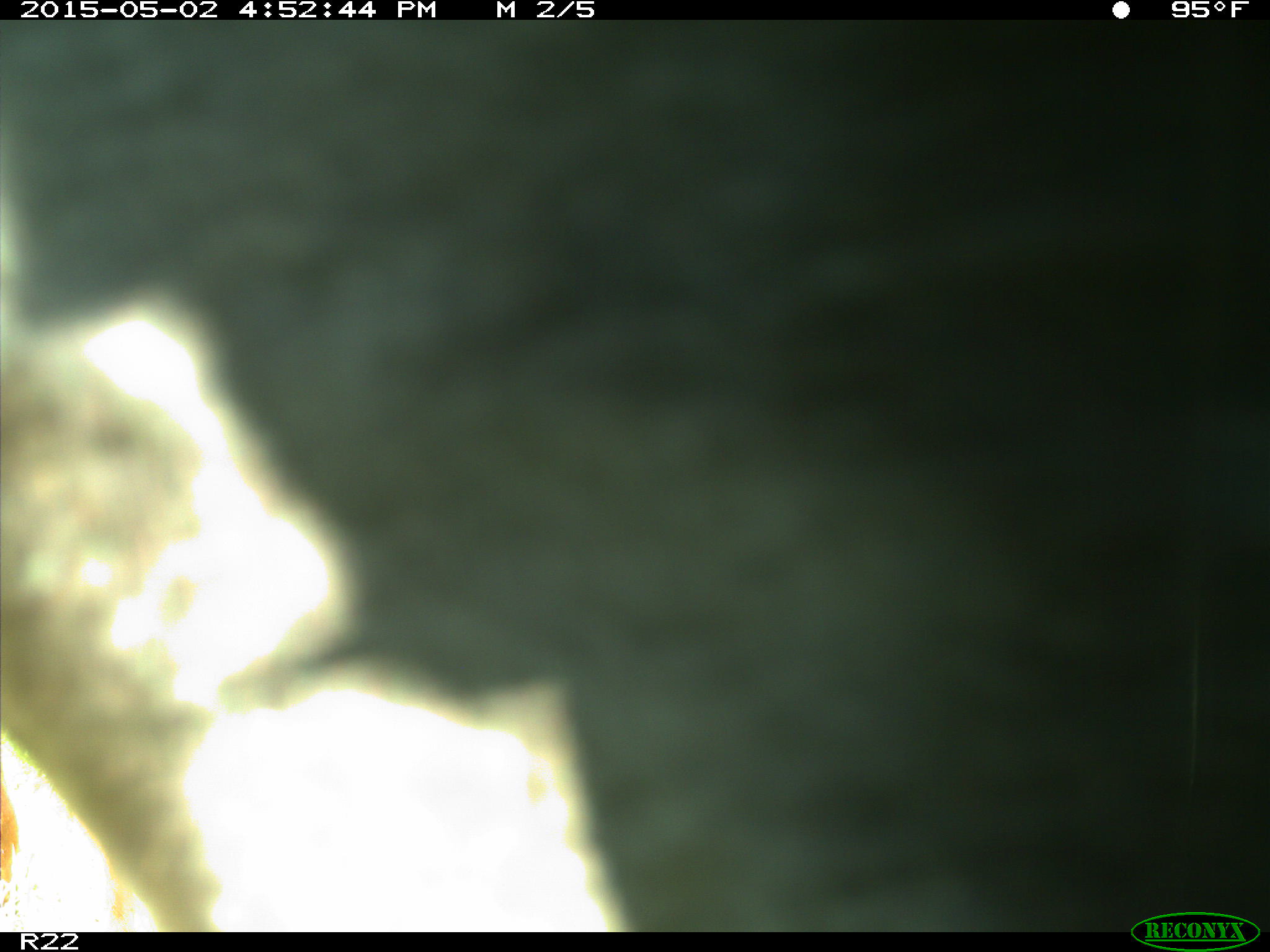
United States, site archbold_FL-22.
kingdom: Animalia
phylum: Chordata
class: Mammalia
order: Artiodactyla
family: Bovidae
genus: Bos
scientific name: Bos taurus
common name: domestic cow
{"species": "Bos taurus (domestic cow)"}